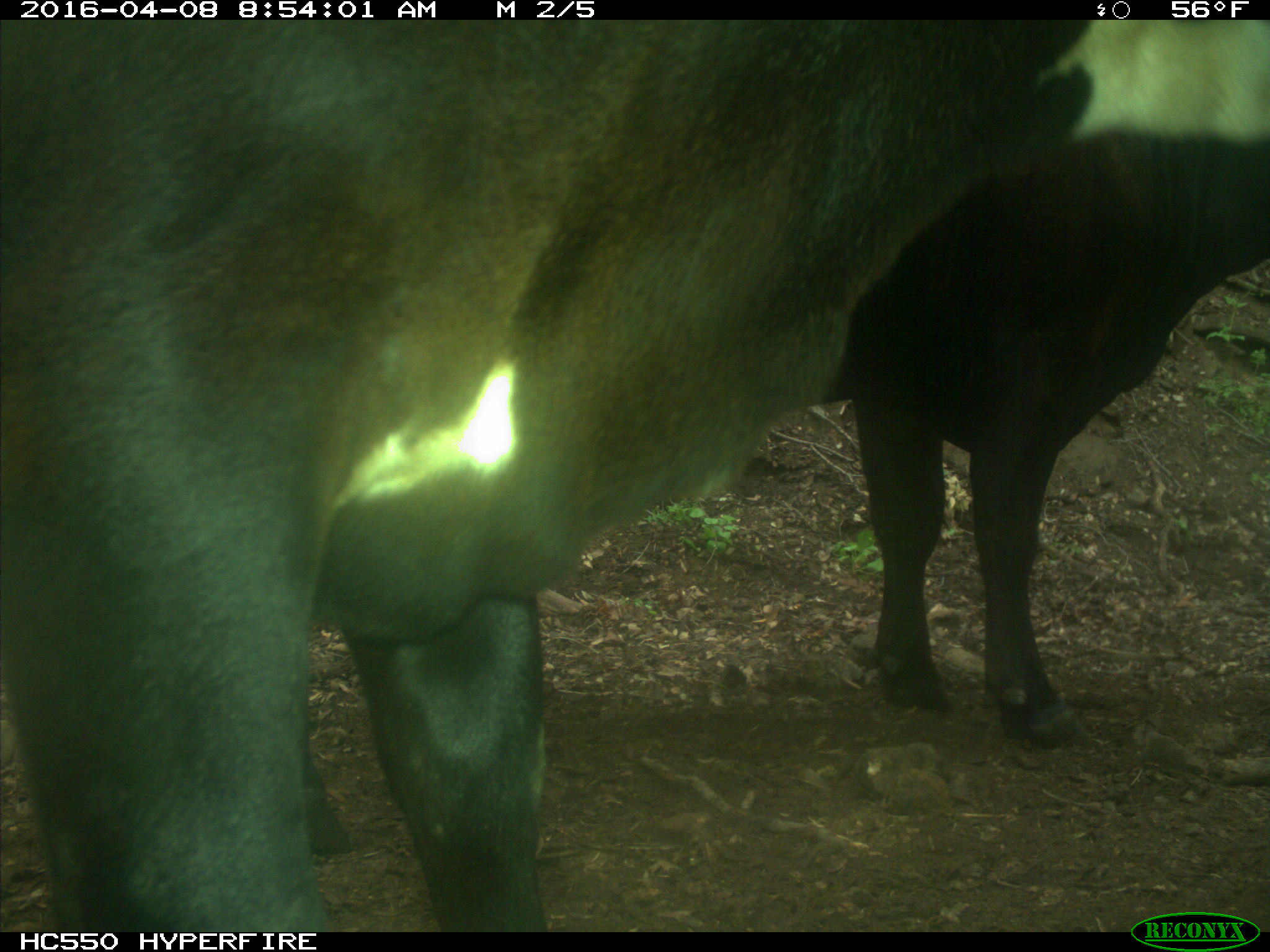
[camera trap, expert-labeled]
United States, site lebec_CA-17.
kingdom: Animalia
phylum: Chordata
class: Mammalia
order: Artiodactyla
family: Bovidae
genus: Bos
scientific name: Bos taurus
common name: domestic cow